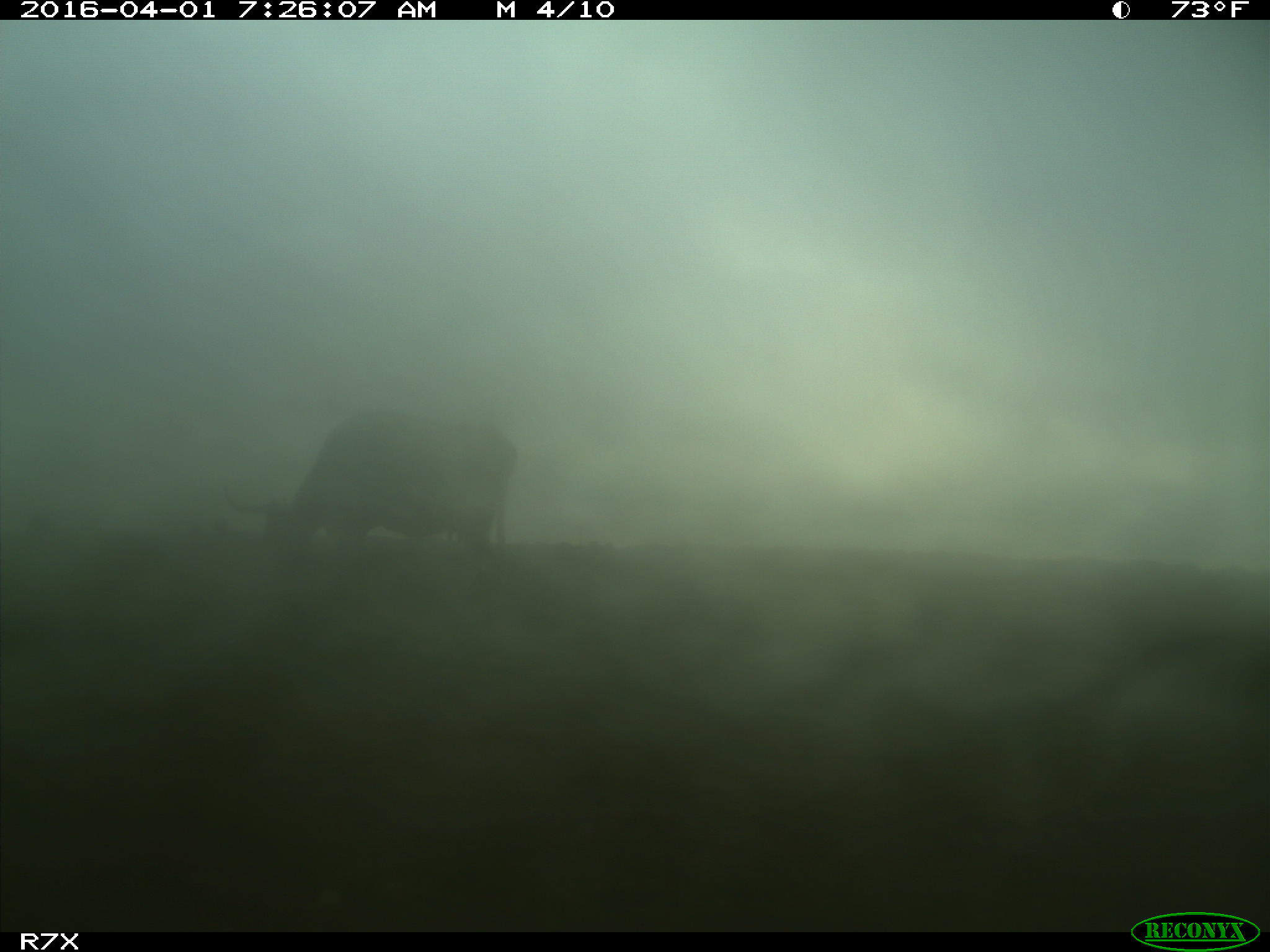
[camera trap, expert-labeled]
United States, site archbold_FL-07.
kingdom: Animalia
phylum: Chordata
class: Mammalia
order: Artiodactyla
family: Bovidae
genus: Bos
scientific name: Bos taurus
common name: domestic cow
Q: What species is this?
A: Bos taurus (domestic cow).